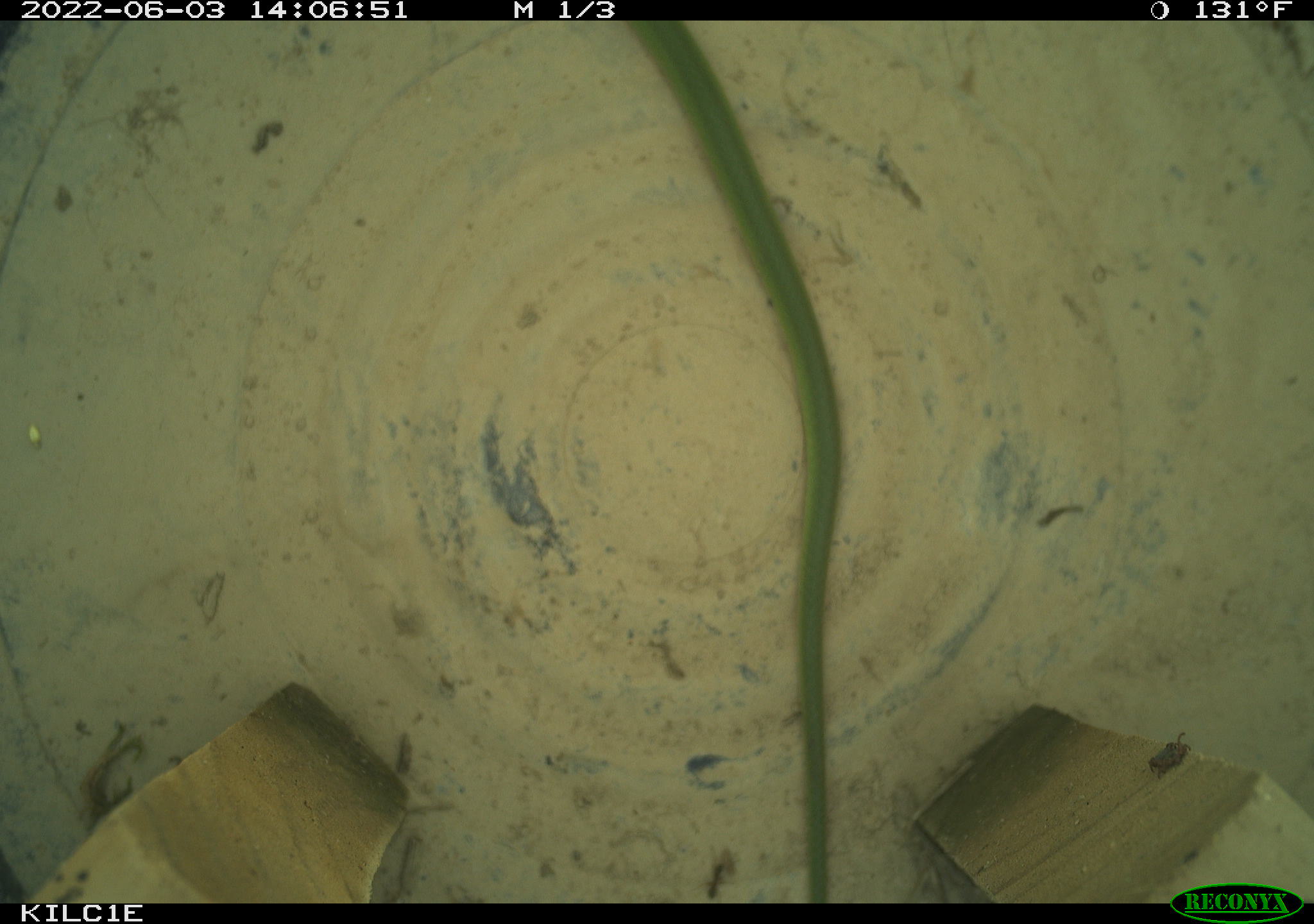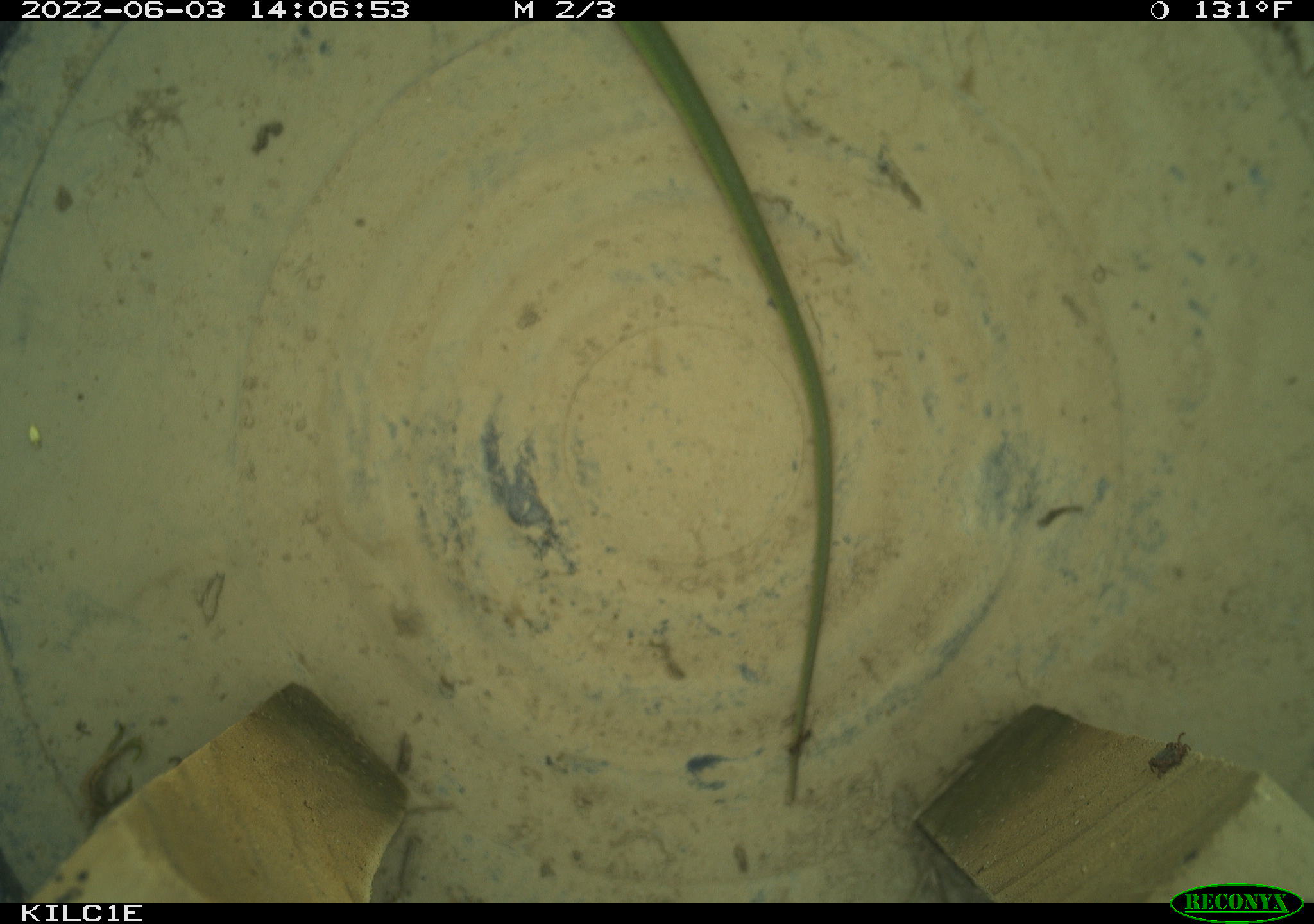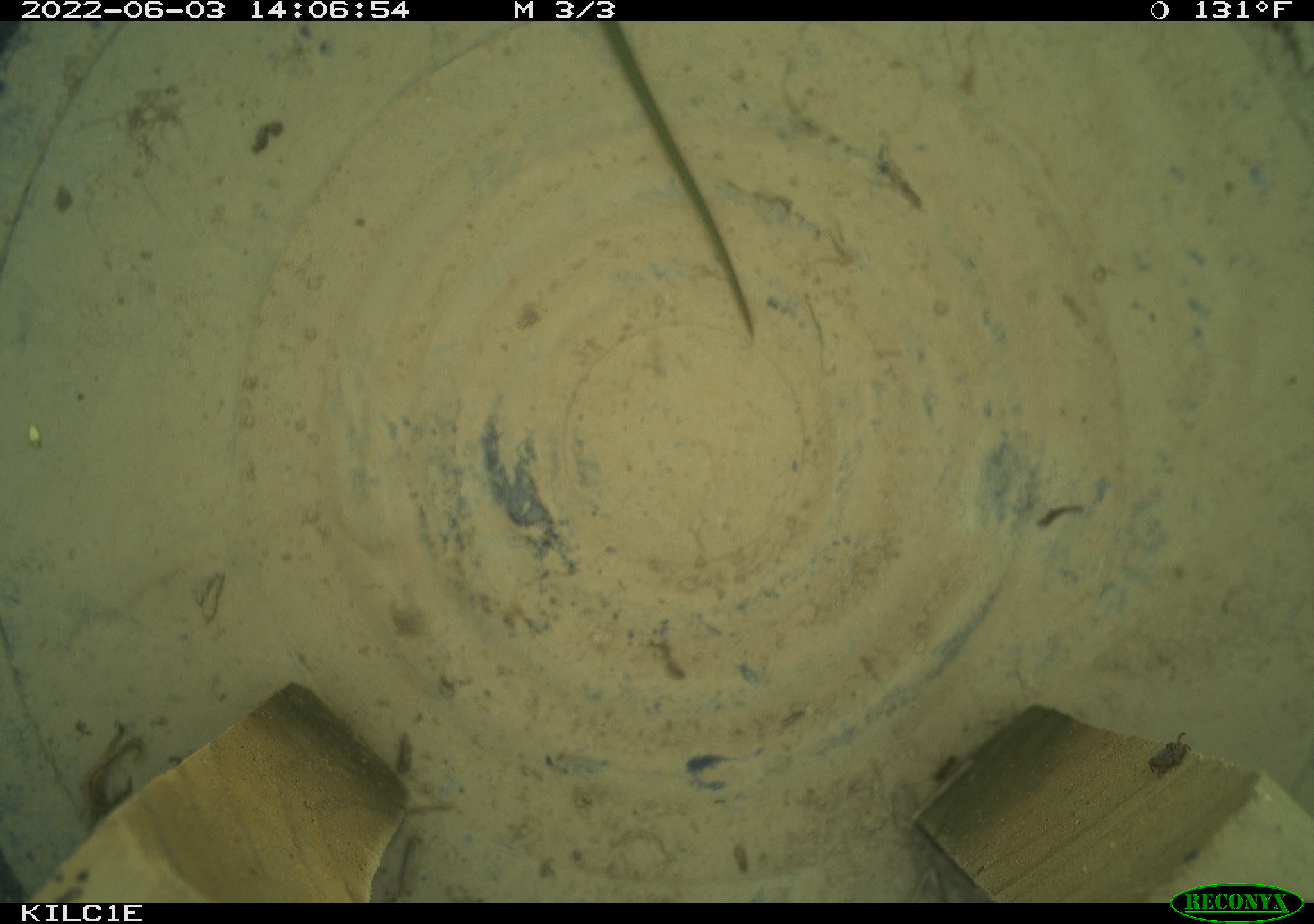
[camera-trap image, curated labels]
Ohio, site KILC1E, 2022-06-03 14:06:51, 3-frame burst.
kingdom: Animalia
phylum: Chordata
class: Reptilia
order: Squamata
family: Colubridae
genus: Opheodrys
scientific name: Opheodrys vernalis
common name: smooth greensnake